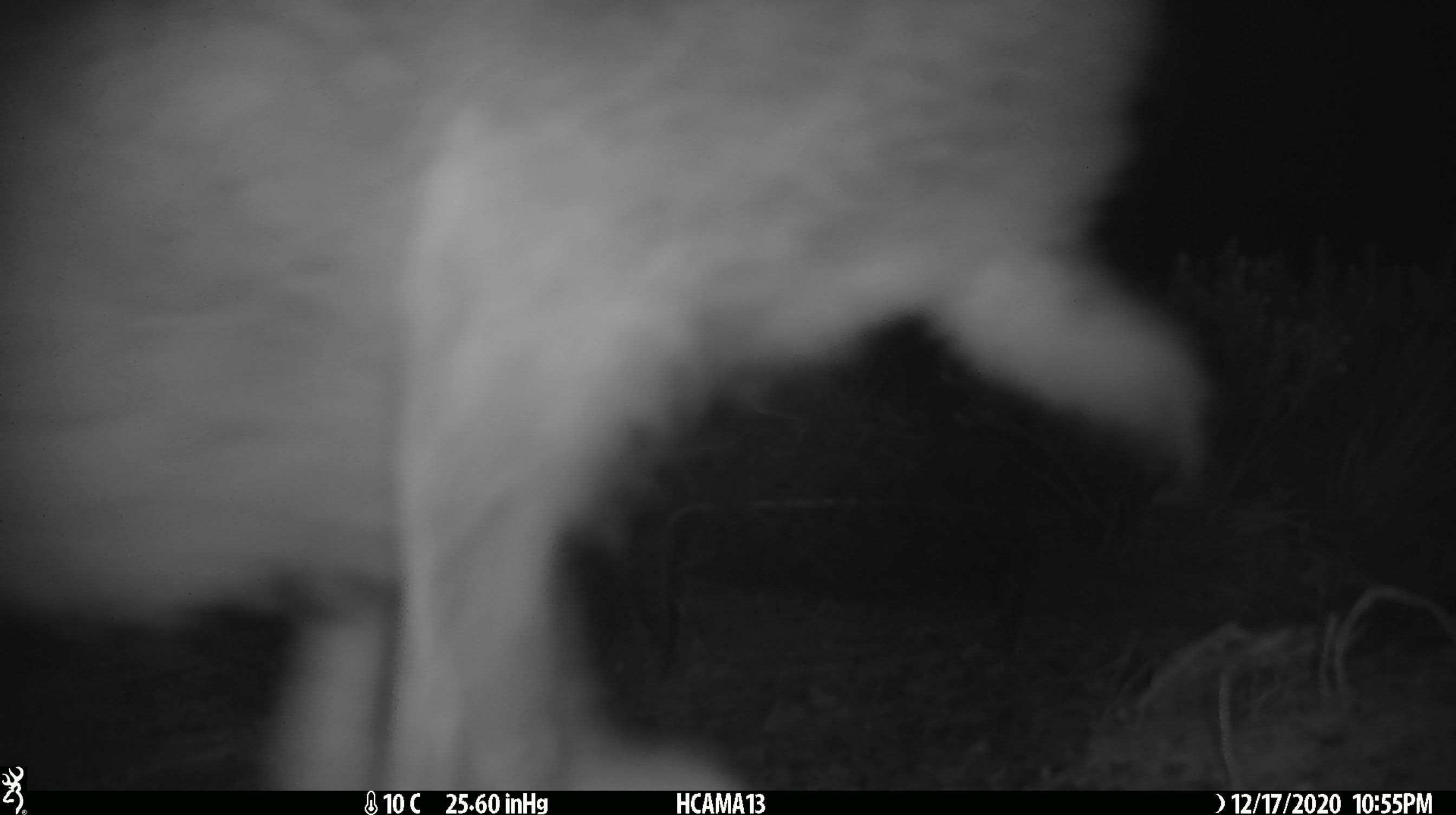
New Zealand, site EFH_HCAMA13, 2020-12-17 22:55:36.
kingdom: Animalia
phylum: Chordata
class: Mammalia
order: Lagomorpha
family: Leporidae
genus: Lepus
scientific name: Lepus europaeus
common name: brown hare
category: hare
Hare (brown hare) (Lepus europaeus).